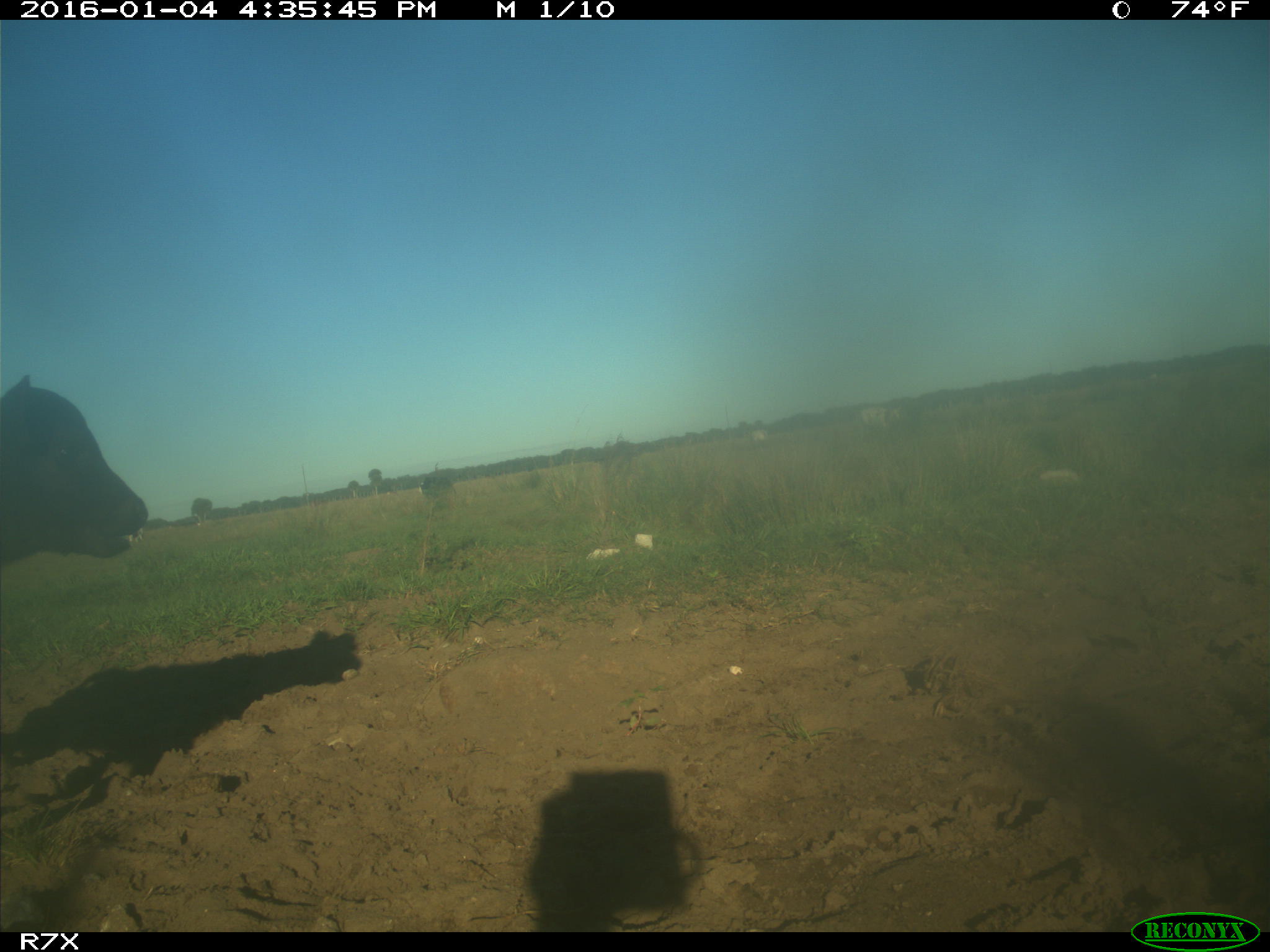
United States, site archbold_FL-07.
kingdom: Animalia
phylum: Chordata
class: Mammalia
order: Artiodactyla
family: Bovidae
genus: Bos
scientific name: Bos taurus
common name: domestic cow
Bos taurus (domestic cow).